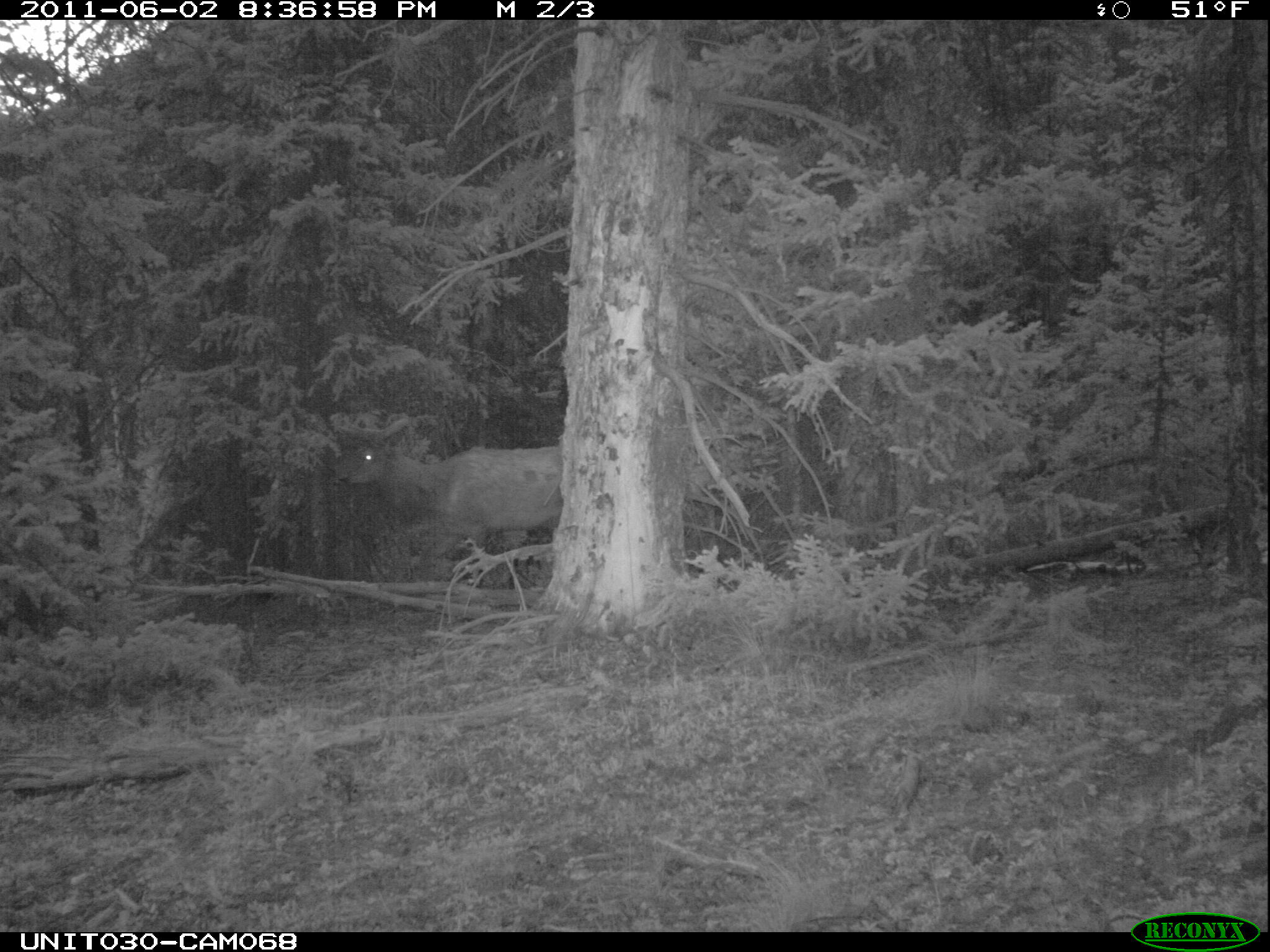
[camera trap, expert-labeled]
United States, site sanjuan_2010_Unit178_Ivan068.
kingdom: Animalia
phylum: Chordata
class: Mammalia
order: Artiodactyla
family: Cervidae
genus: Cervus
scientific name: Cervus elaphus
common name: red deer